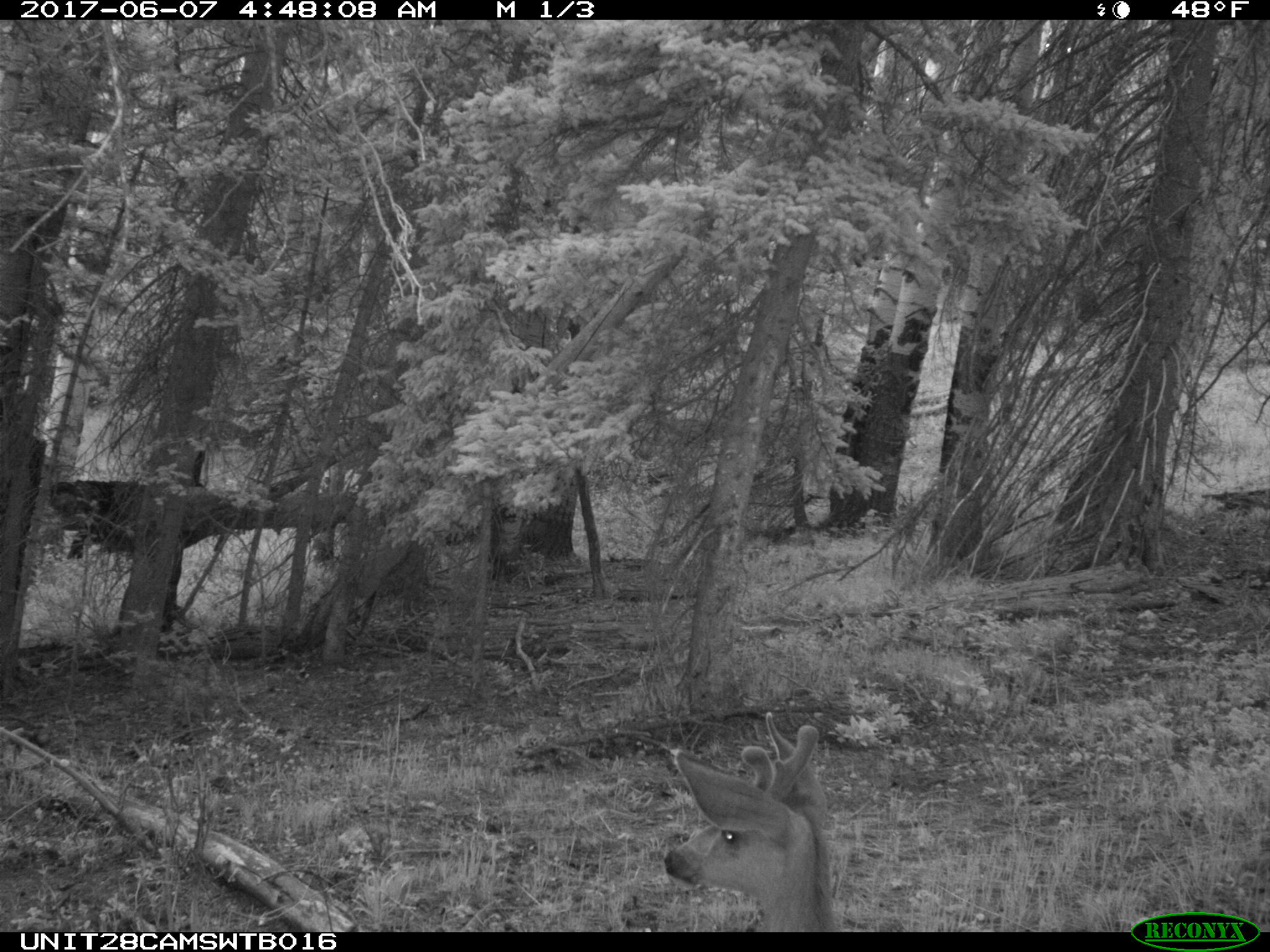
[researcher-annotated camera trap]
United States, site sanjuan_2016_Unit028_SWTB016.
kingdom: Animalia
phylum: Chordata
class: Mammalia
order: Artiodactyla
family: Cervidae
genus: Odocoileus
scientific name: Odocoileus hemionus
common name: mule deer